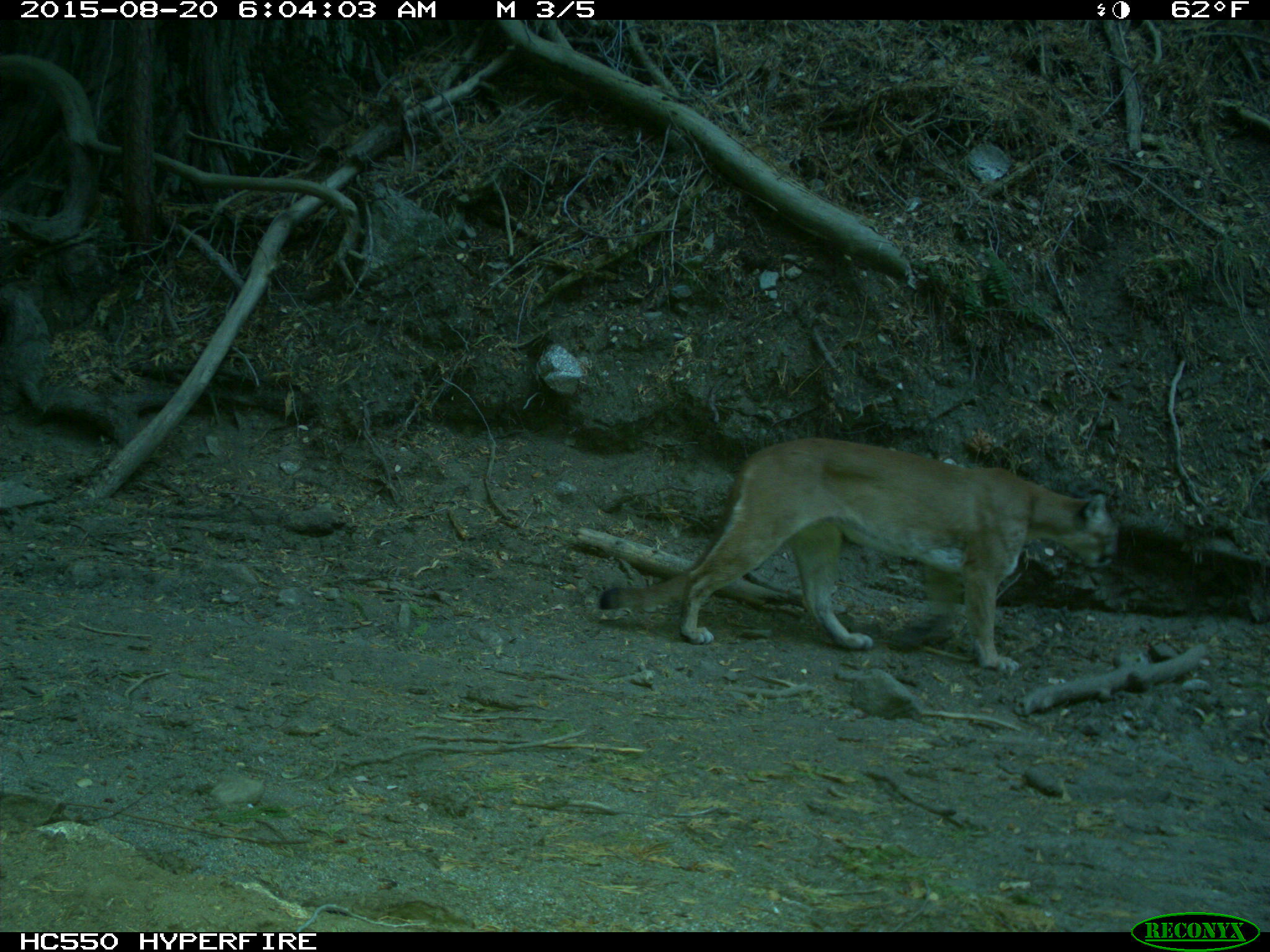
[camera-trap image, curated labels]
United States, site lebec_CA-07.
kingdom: Animalia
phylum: Chordata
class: Mammalia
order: Carnivora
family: Felidae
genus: Puma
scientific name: Puma concolor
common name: mountain lion